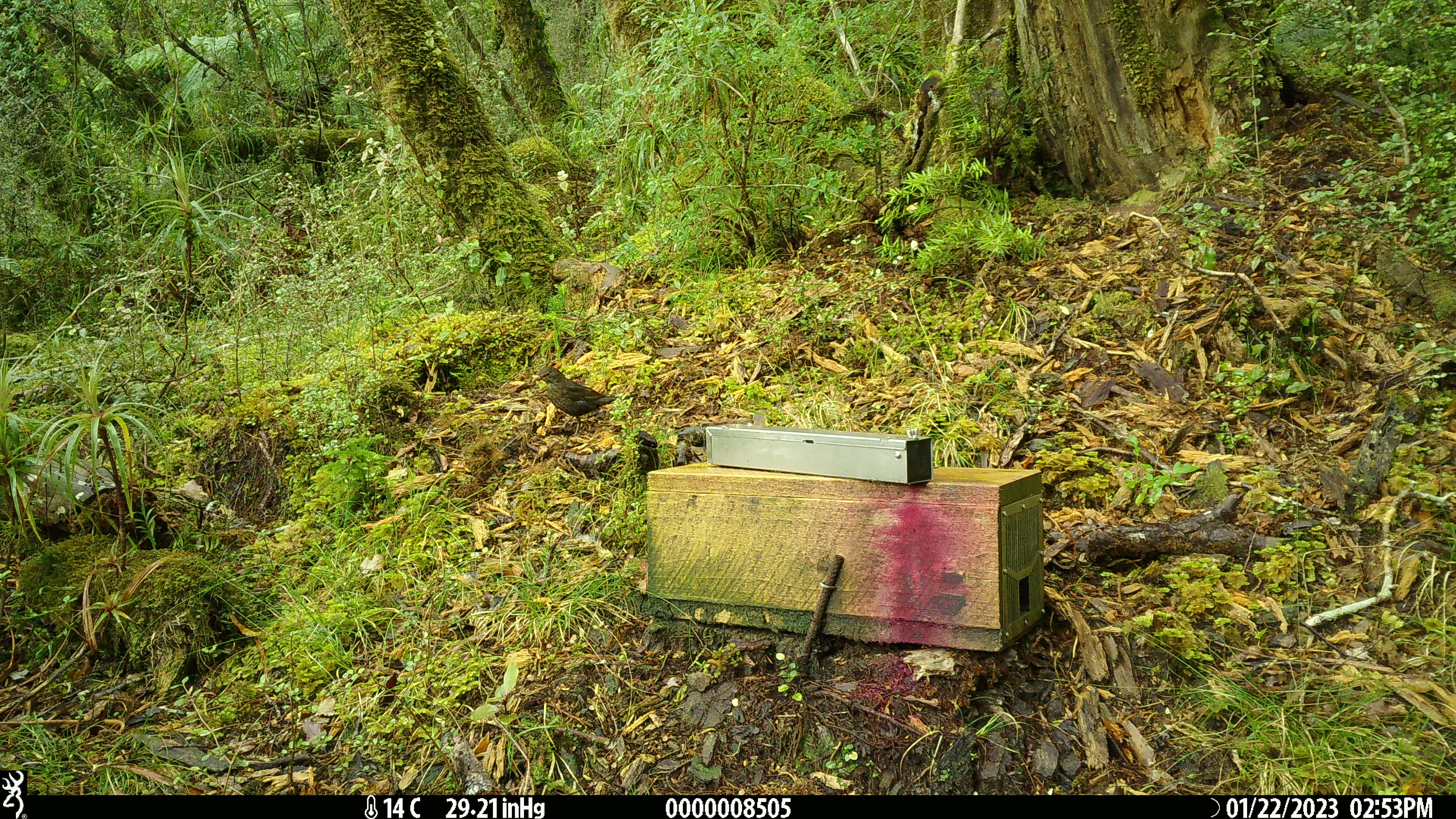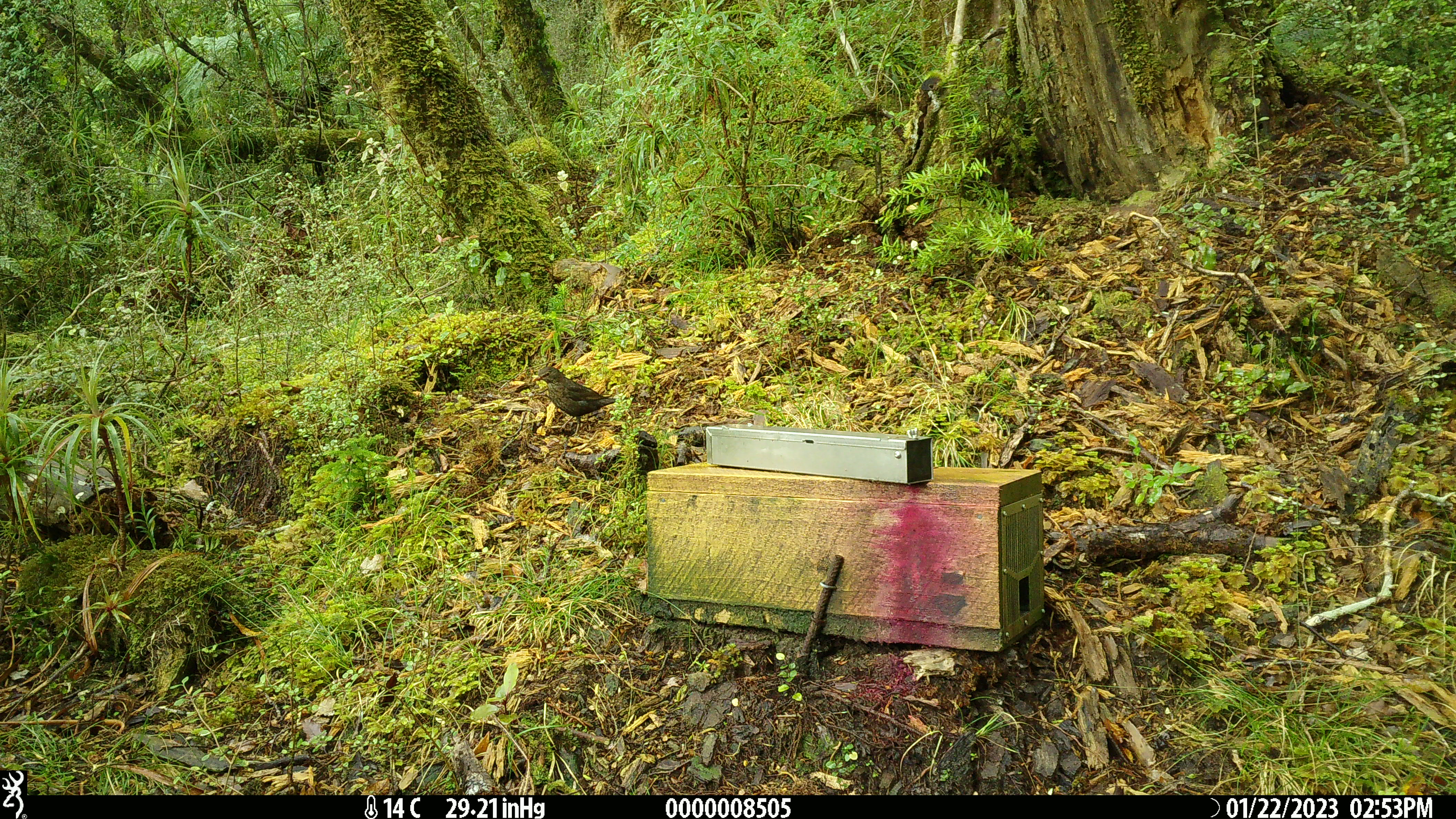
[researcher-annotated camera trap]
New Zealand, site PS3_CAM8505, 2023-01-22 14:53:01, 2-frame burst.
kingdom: Animalia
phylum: Chordata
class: Aves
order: Passeriformes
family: Turdidae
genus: Turdus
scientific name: Turdus merula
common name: eurasian blackbird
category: blackbird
Blackbird (eurasian blackbird) (Turdus merula).